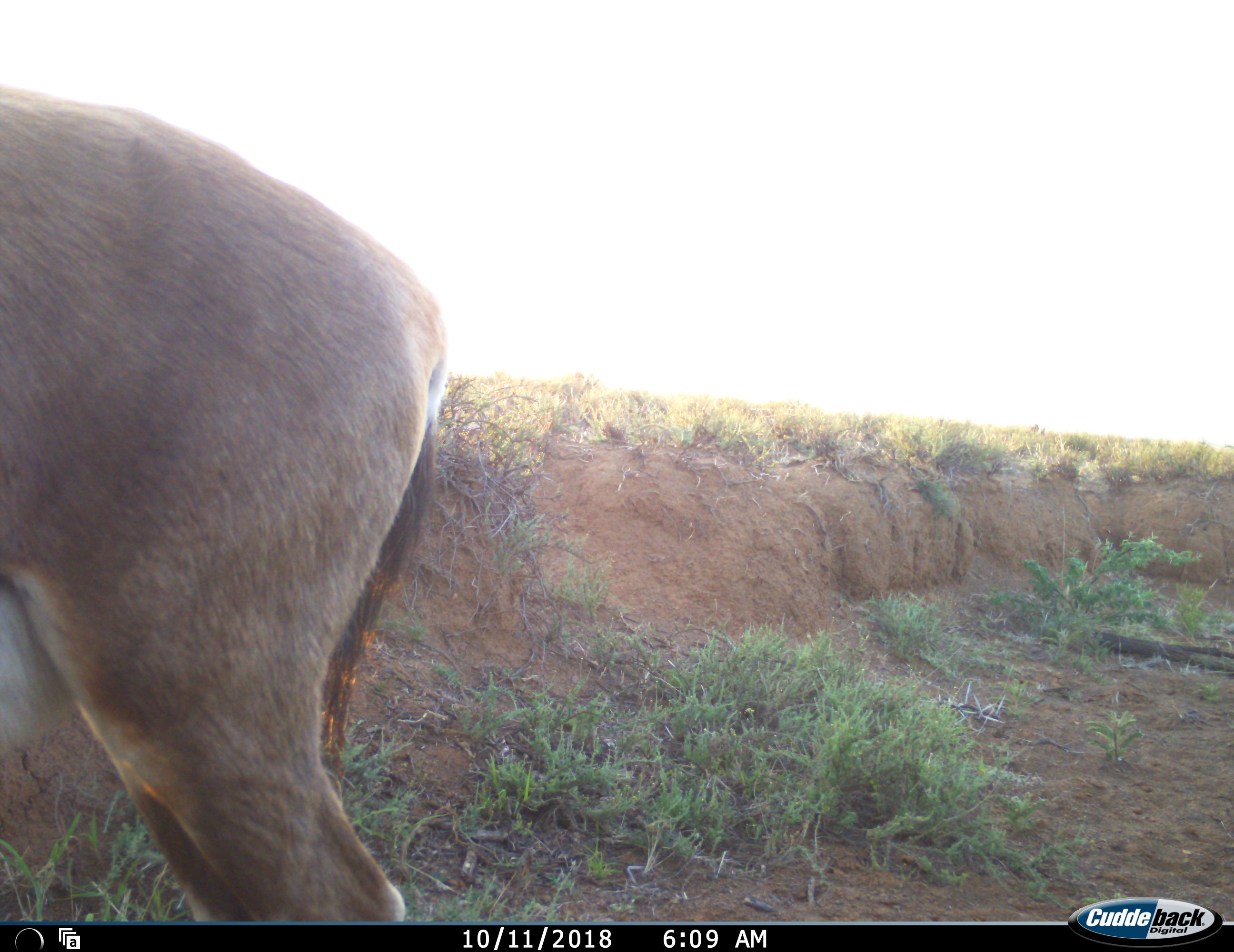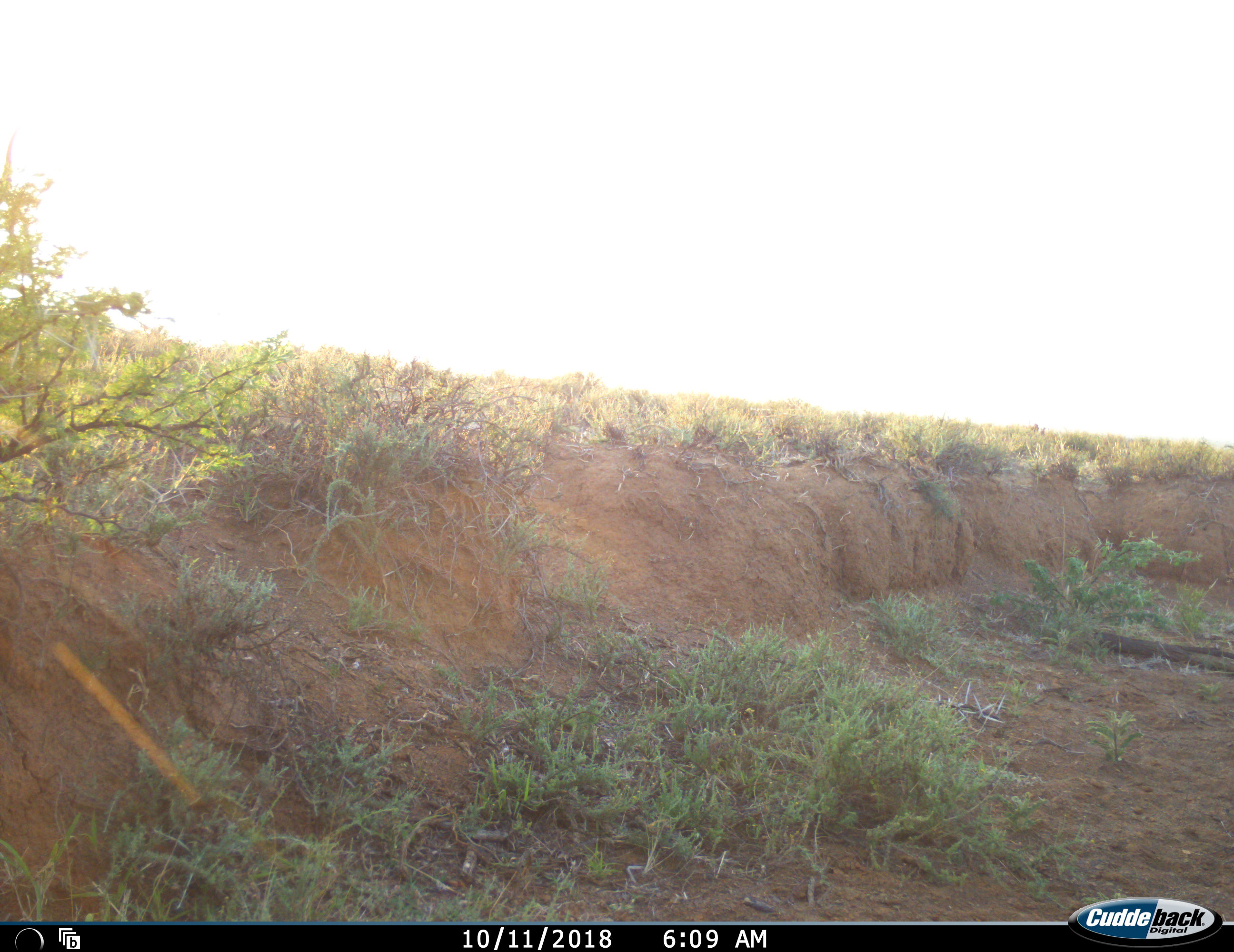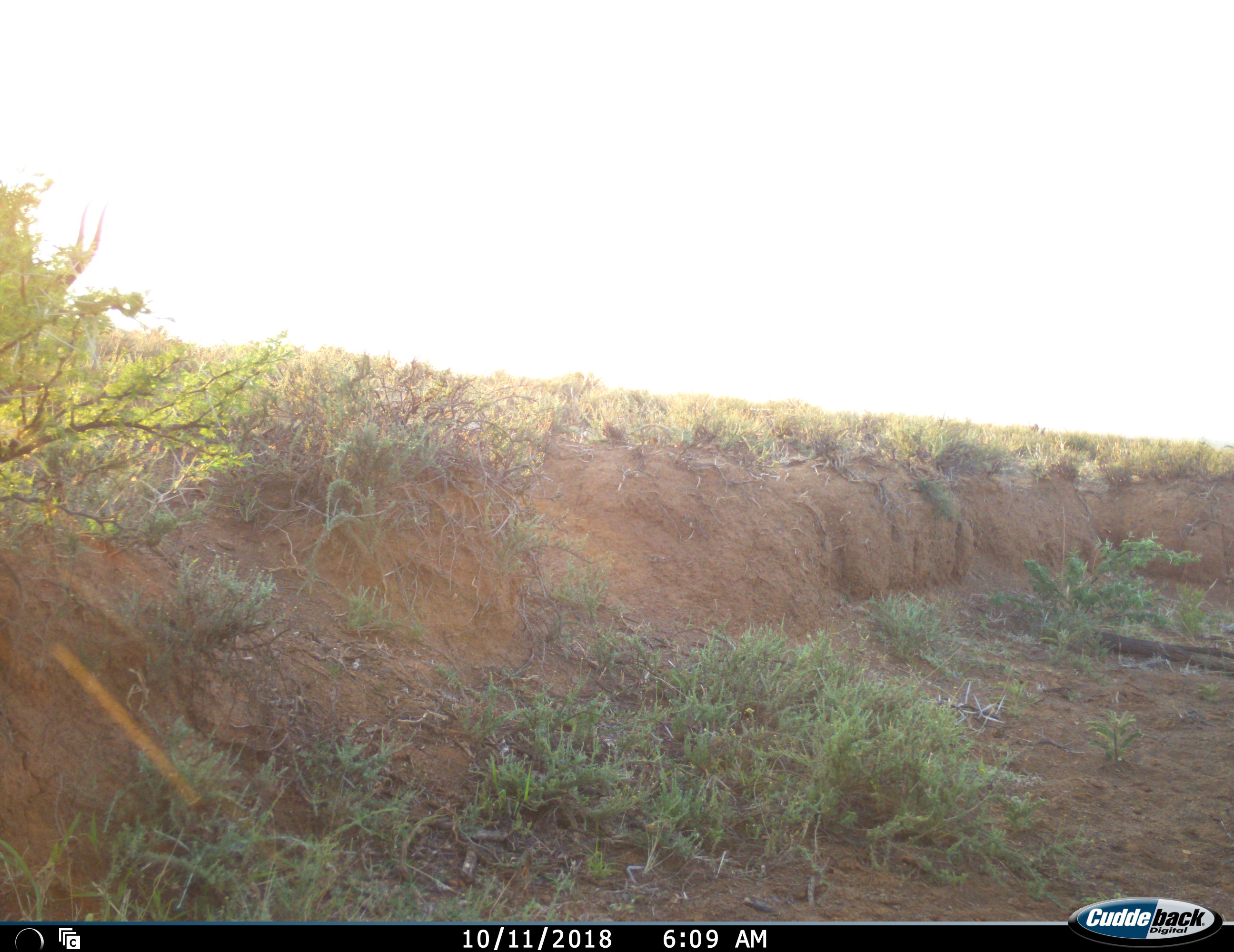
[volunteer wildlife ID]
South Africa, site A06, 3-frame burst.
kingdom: Animalia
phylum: Chordata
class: Mammalia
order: Artiodactyla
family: Bovidae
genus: Damaliscus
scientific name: Damaliscus pygargus phillipsi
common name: blesbok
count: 1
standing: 20%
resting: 0%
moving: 80%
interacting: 0%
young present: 0%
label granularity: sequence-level